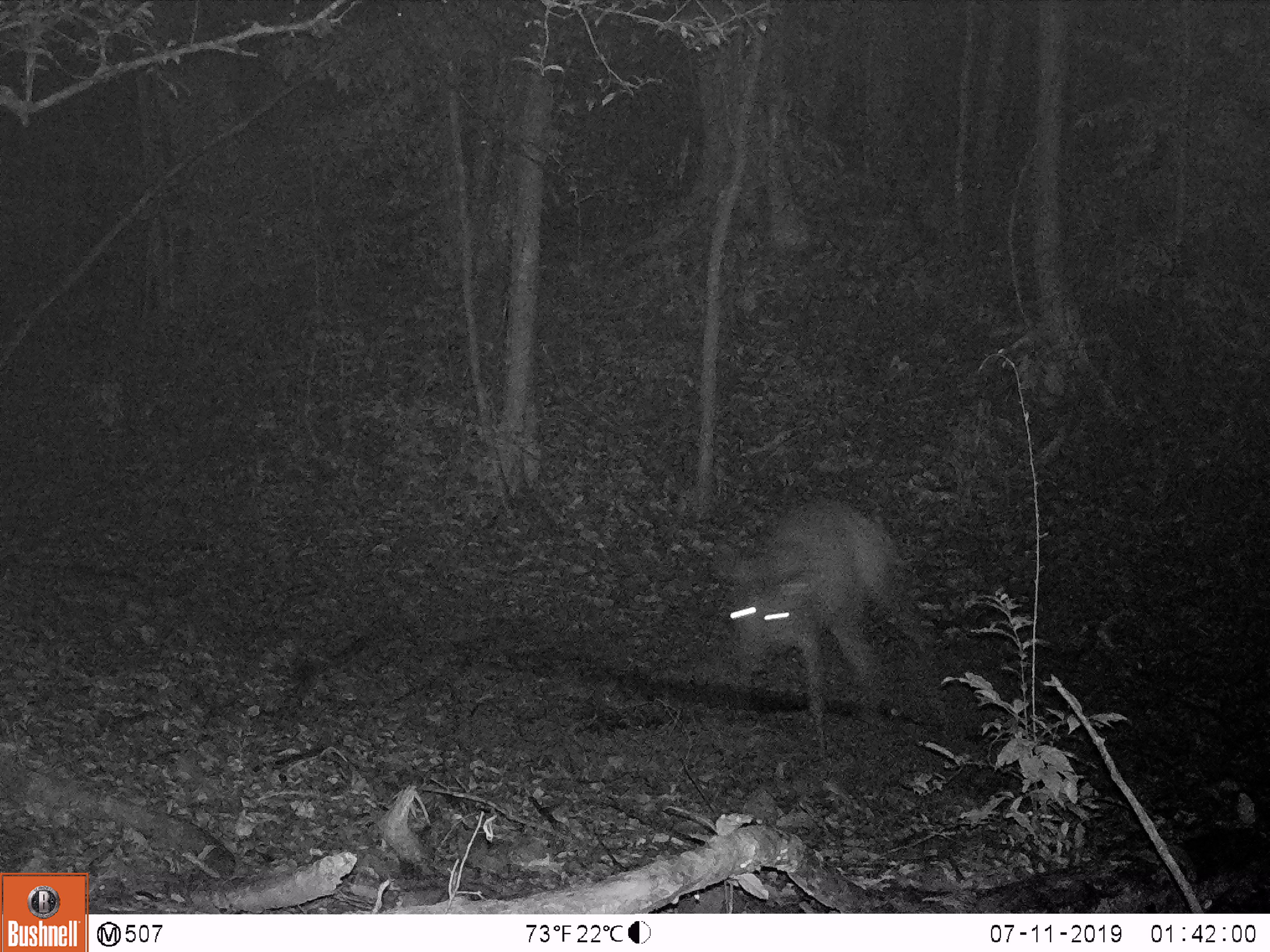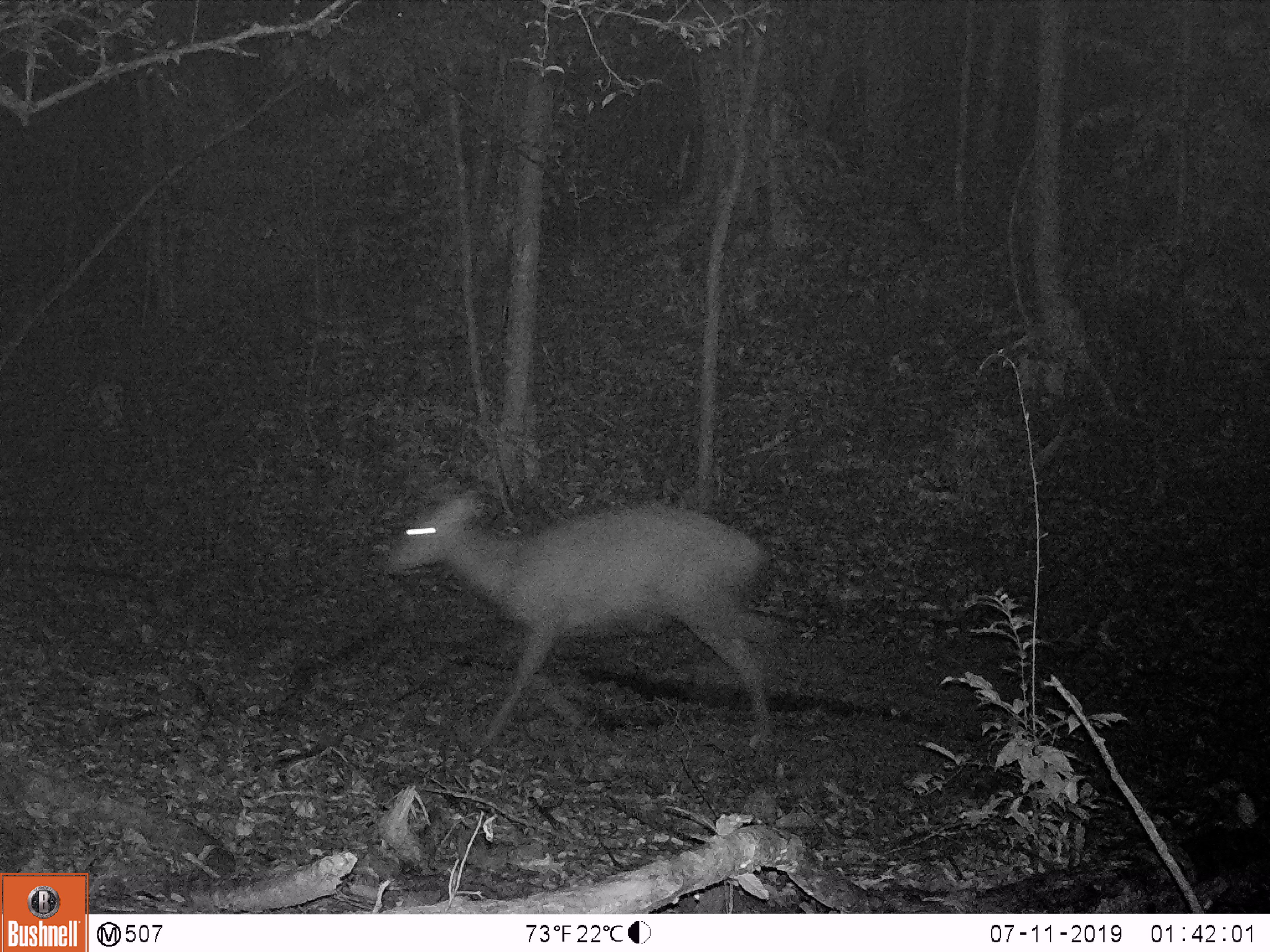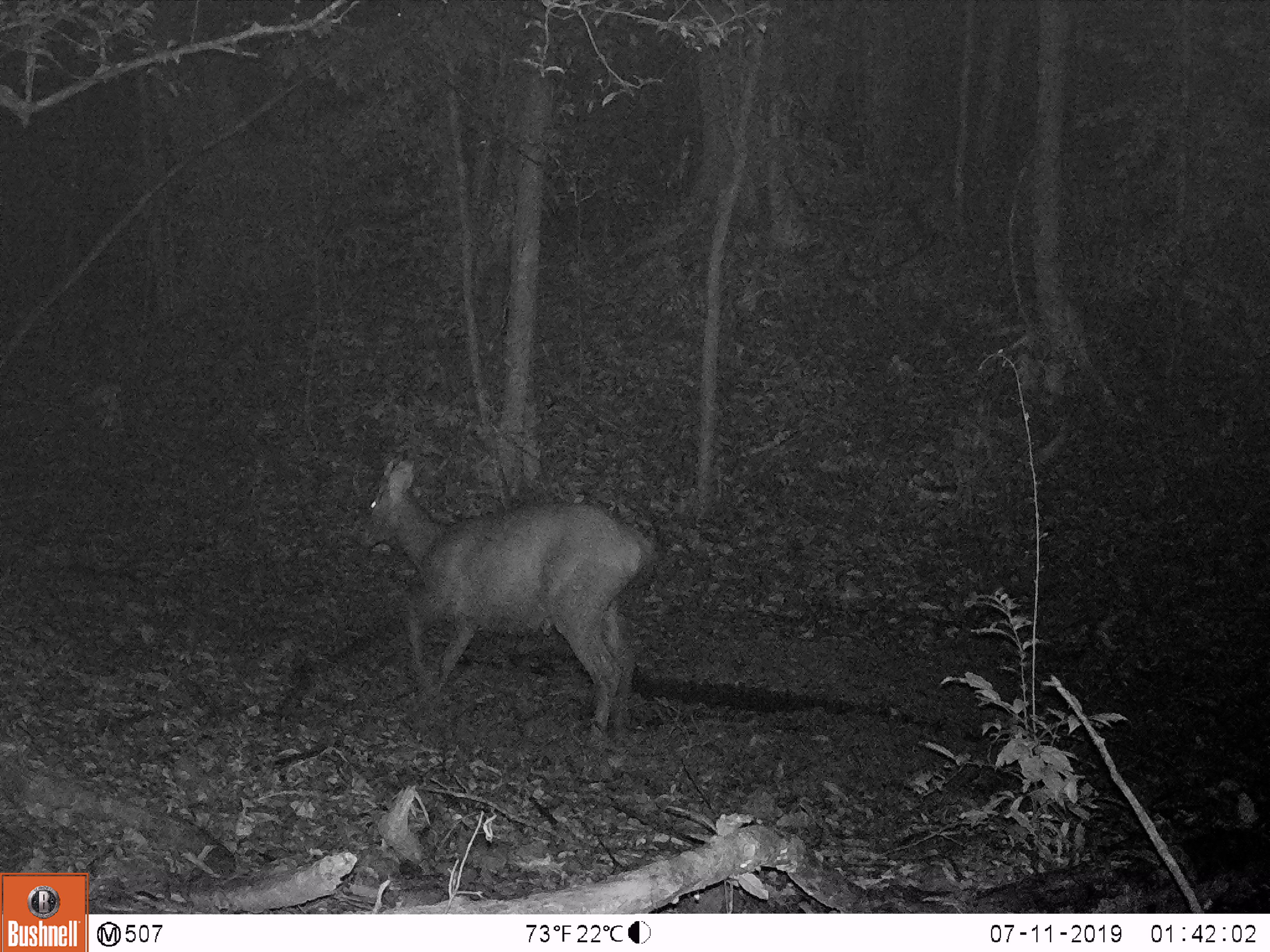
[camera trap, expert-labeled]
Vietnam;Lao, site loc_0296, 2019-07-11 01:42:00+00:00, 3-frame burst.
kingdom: Animalia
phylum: Chordata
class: Mammalia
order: Artiodactyla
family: Cervidae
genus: Rusa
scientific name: Rusa unicolor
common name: sambar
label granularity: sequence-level